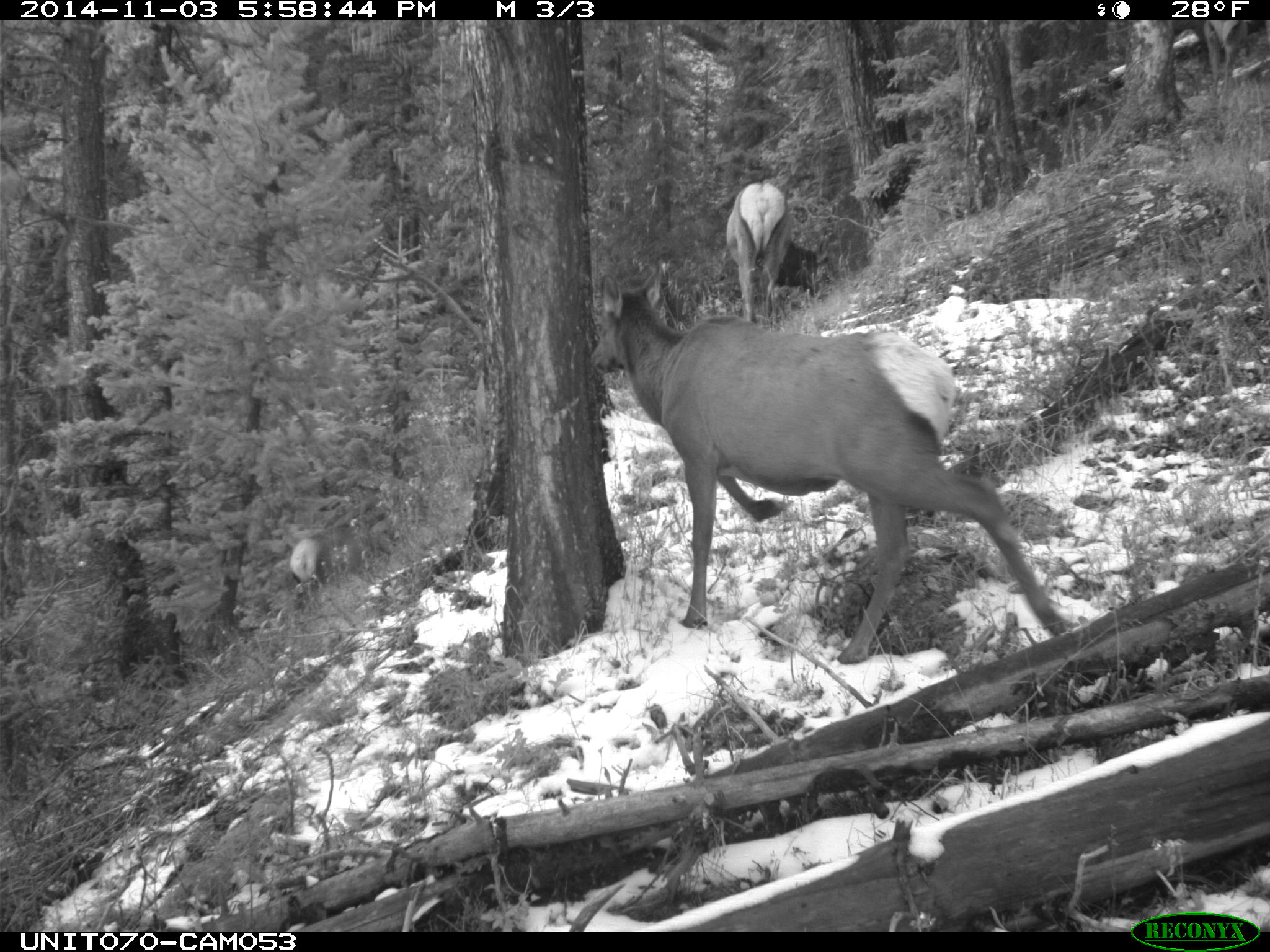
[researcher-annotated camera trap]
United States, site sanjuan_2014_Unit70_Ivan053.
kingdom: Animalia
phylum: Chordata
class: Mammalia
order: Artiodactyla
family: Cervidae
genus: Cervus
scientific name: Cervus elaphus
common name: red deer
Cervus elaphus (red deer).